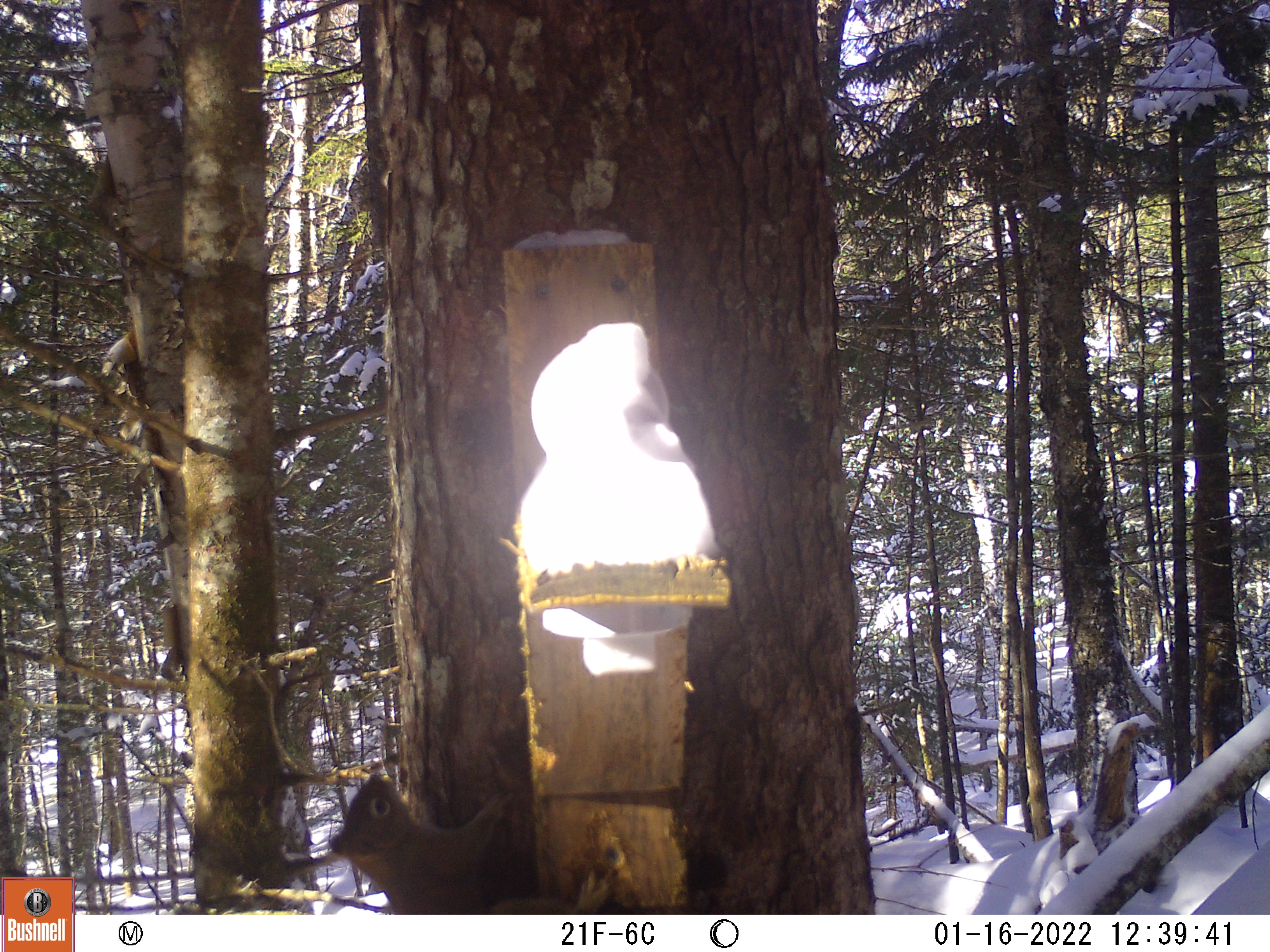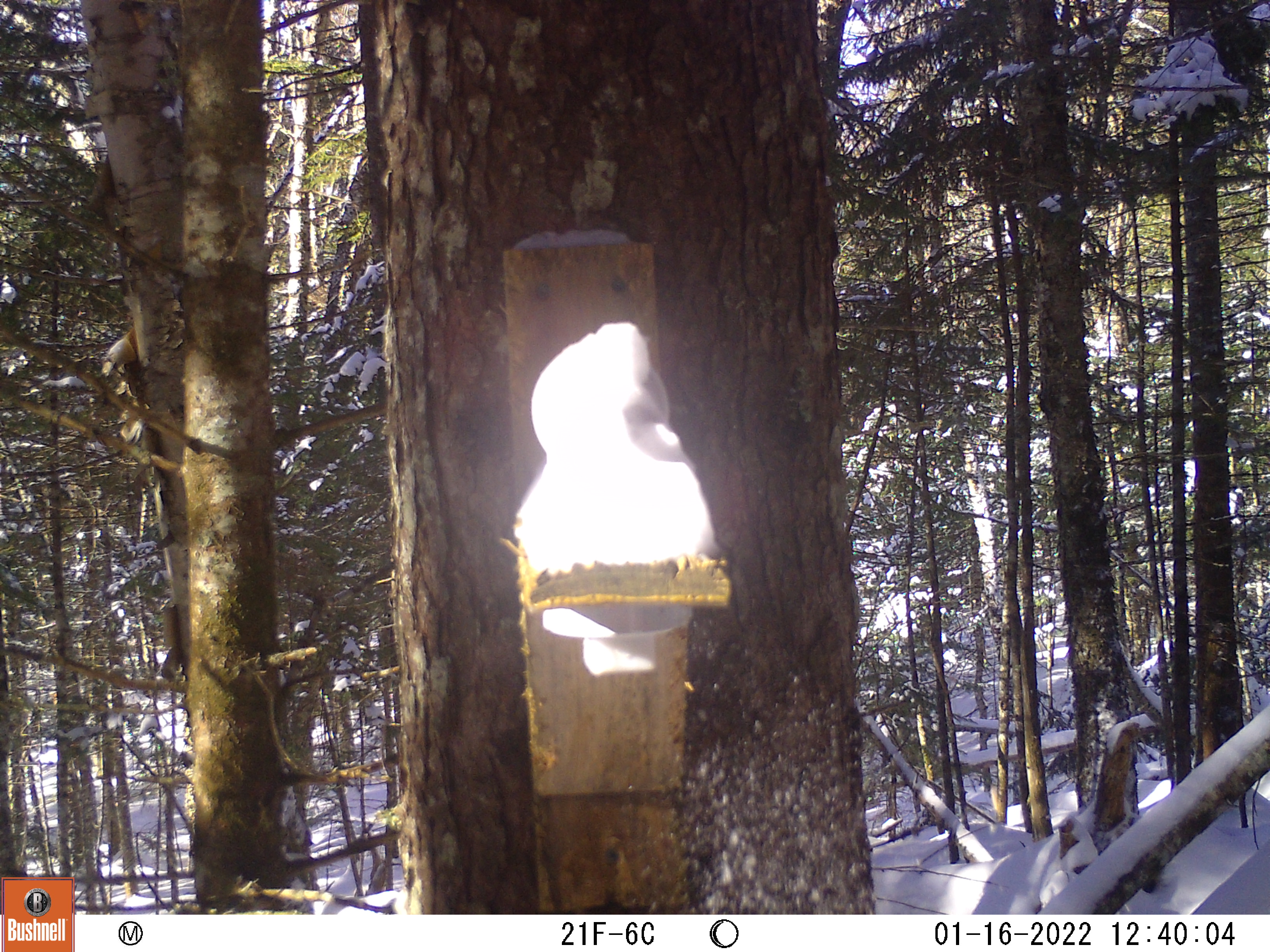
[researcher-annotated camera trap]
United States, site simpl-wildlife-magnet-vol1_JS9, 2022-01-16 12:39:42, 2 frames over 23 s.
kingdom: Animalia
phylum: Chordata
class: Mammalia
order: Rodentia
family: Sciuridae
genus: Tamiasciurus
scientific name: Tamiasciurus hudsonicus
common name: red squirrel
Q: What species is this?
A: Red squirrel (Tamiasciurus hudsonicus).